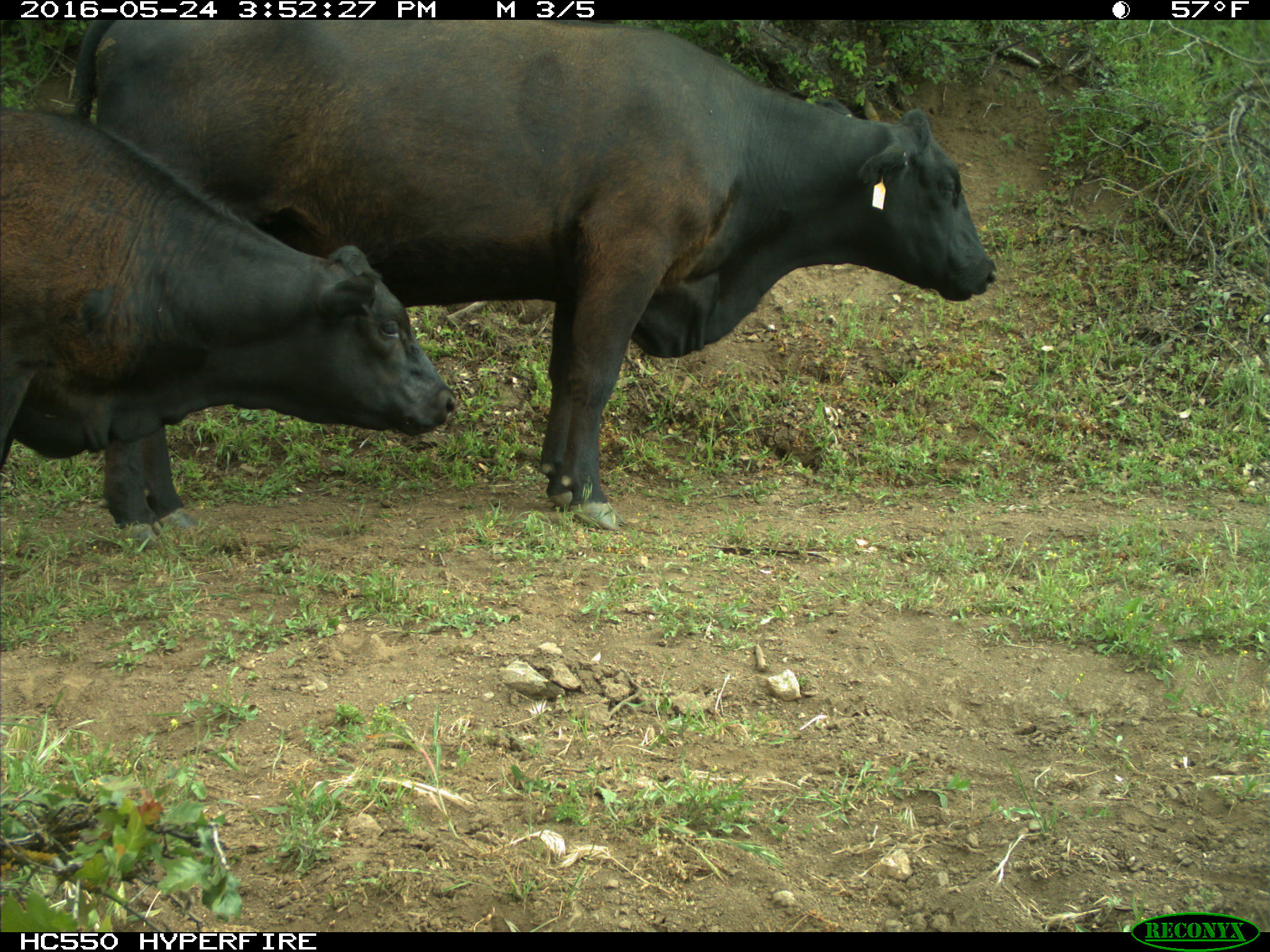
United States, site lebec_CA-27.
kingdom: Animalia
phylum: Chordata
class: Mammalia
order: Artiodactyla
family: Bovidae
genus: Bos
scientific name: Bos taurus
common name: domestic cow